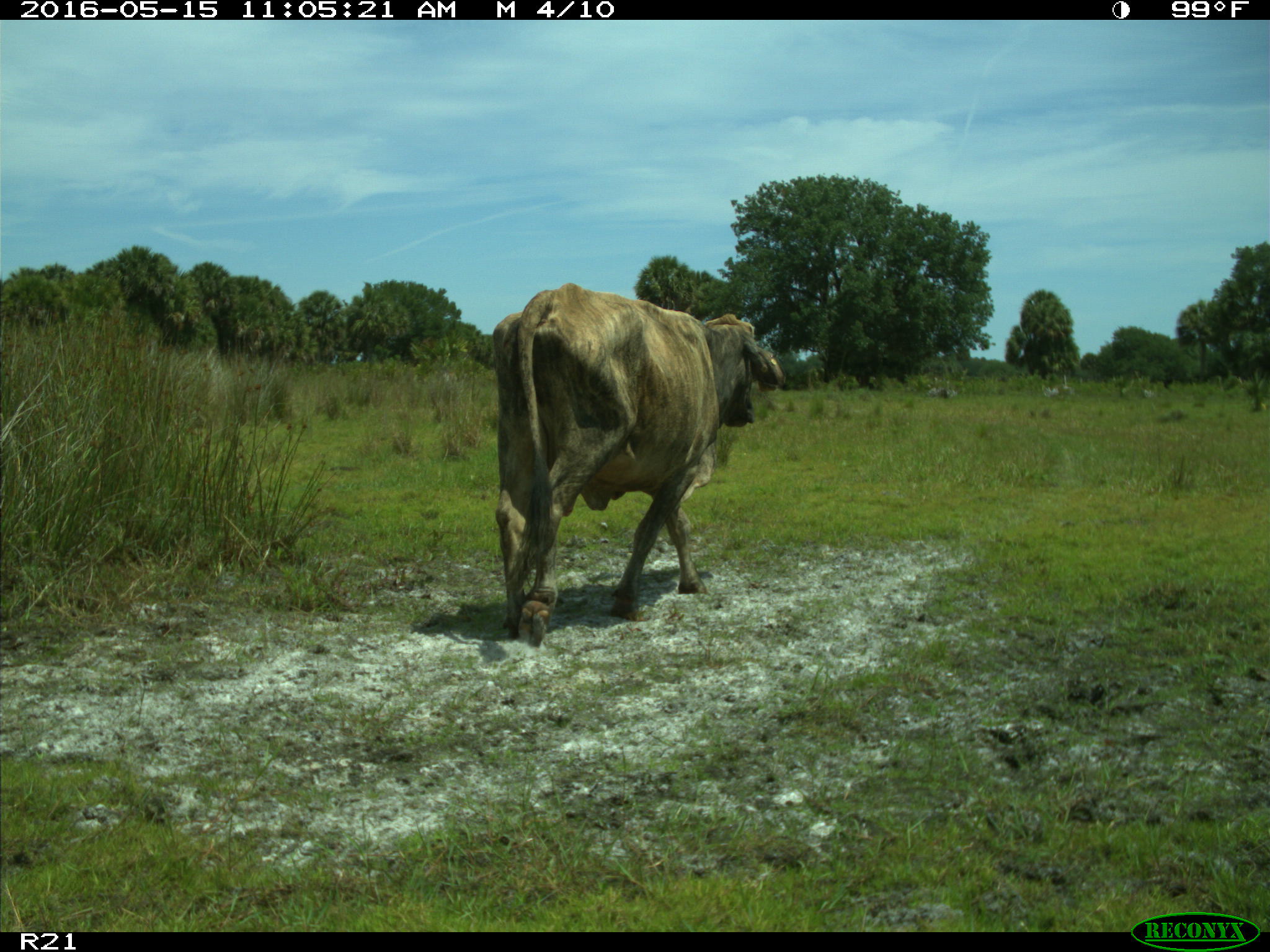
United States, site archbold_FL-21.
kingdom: Animalia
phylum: Chordata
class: Mammalia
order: Artiodactyla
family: Bovidae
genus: Bos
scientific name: Bos taurus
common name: domestic cow